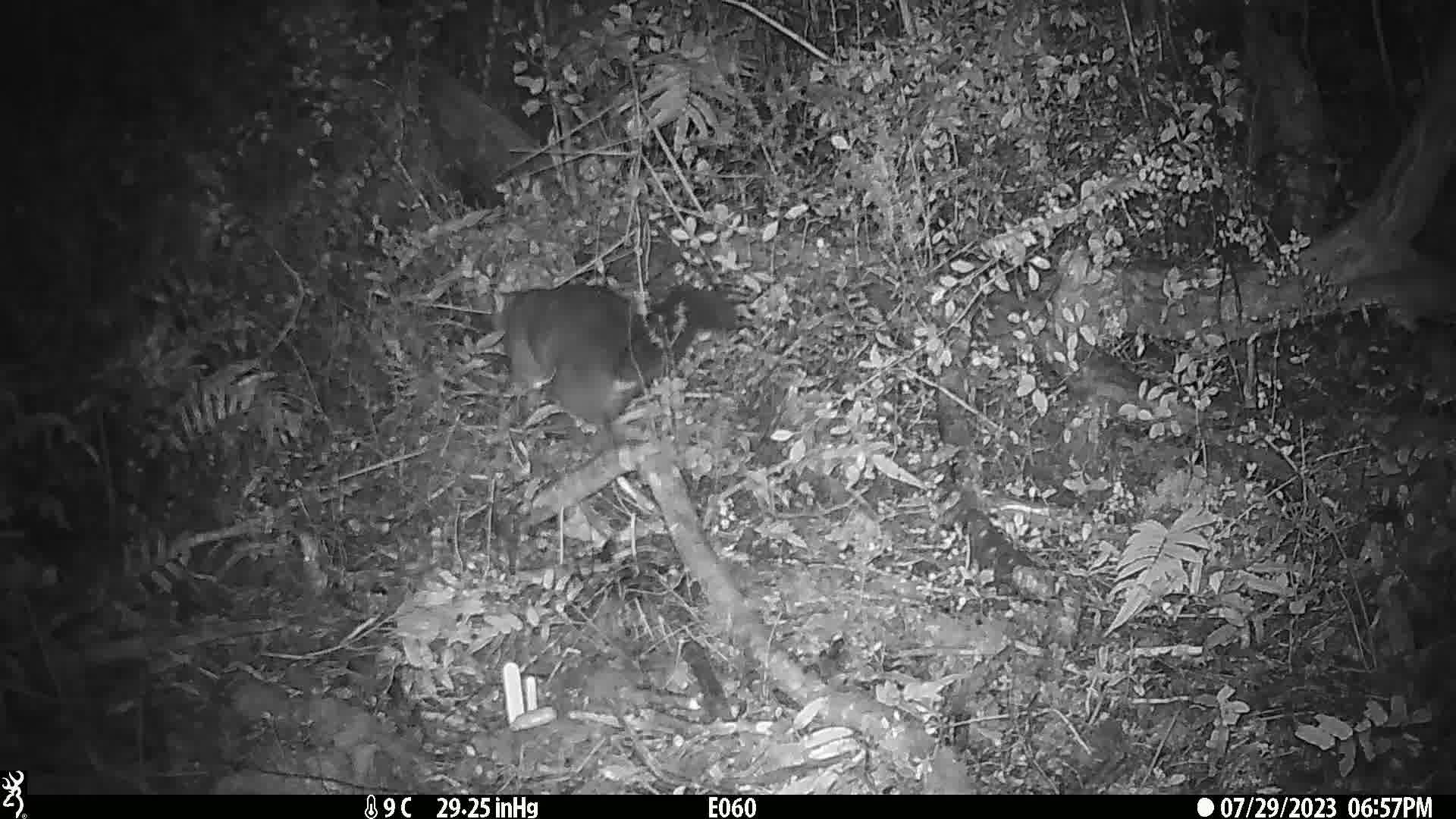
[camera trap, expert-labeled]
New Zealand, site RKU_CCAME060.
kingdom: Animalia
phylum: Chordata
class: Mammalia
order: Diprotodontia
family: Phalangeridae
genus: Trichosurus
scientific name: Trichosurus vulpecula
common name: common brushtail possum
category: possum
Possum (common brushtail possum) (Trichosurus vulpecula).